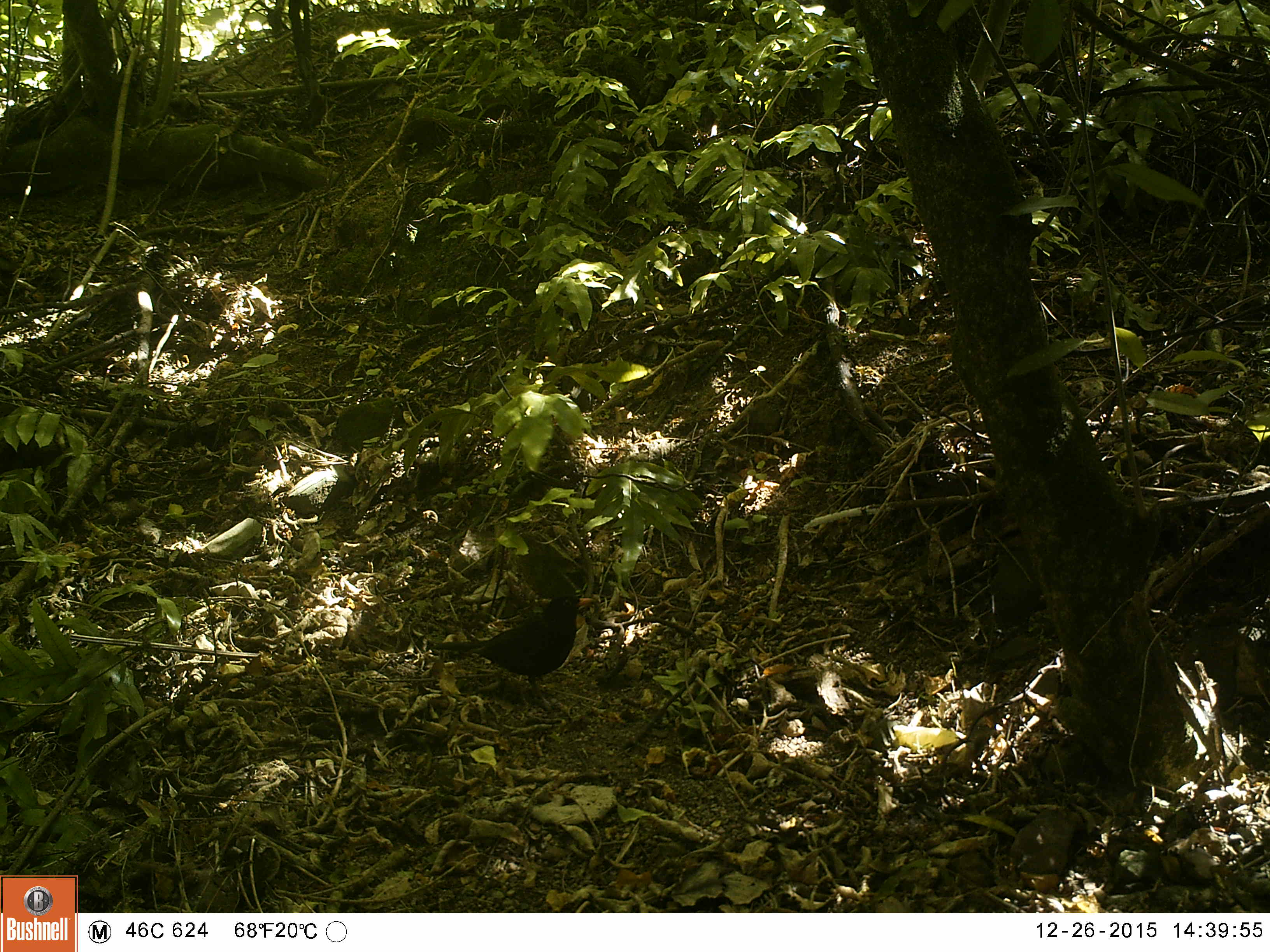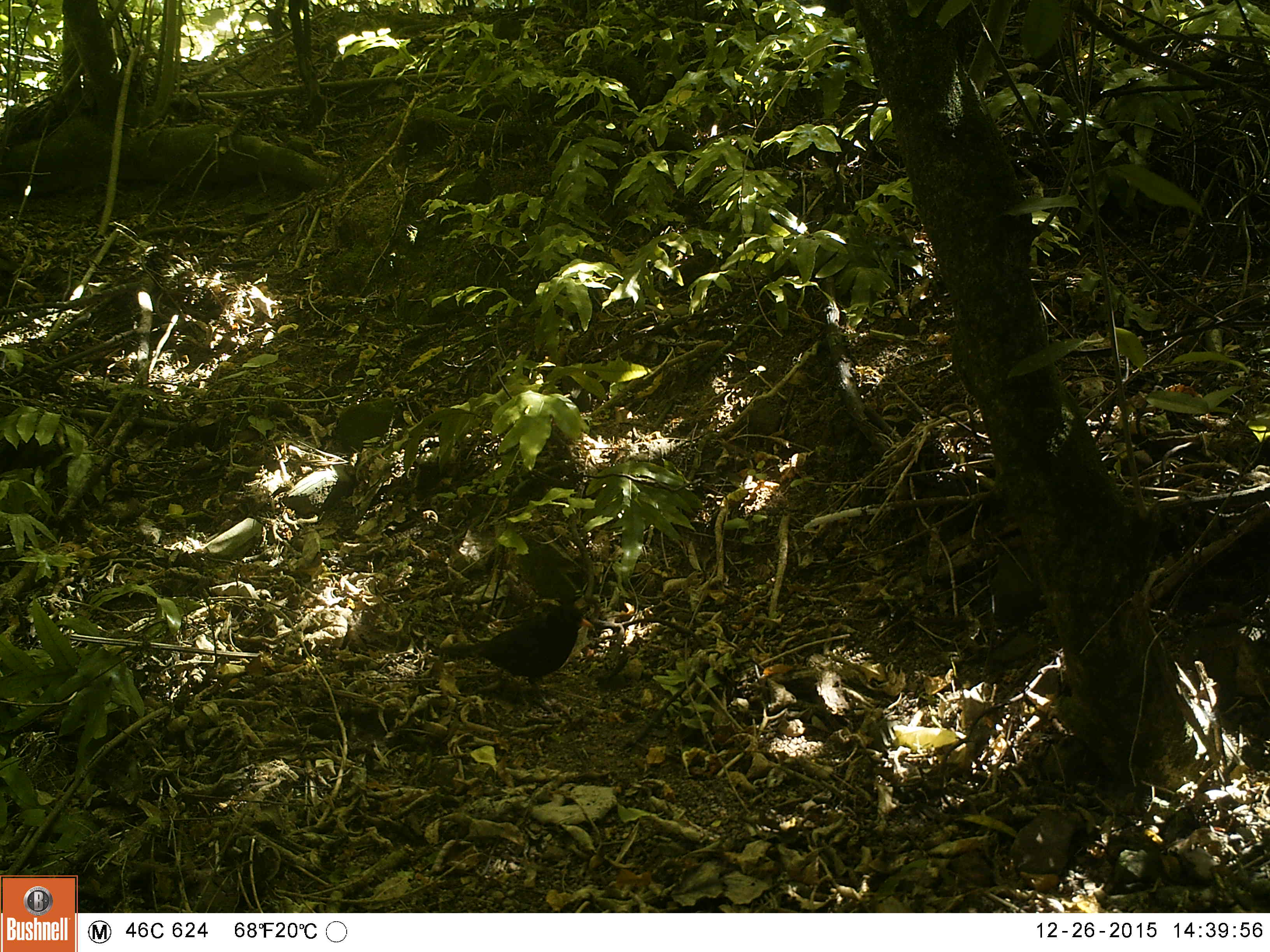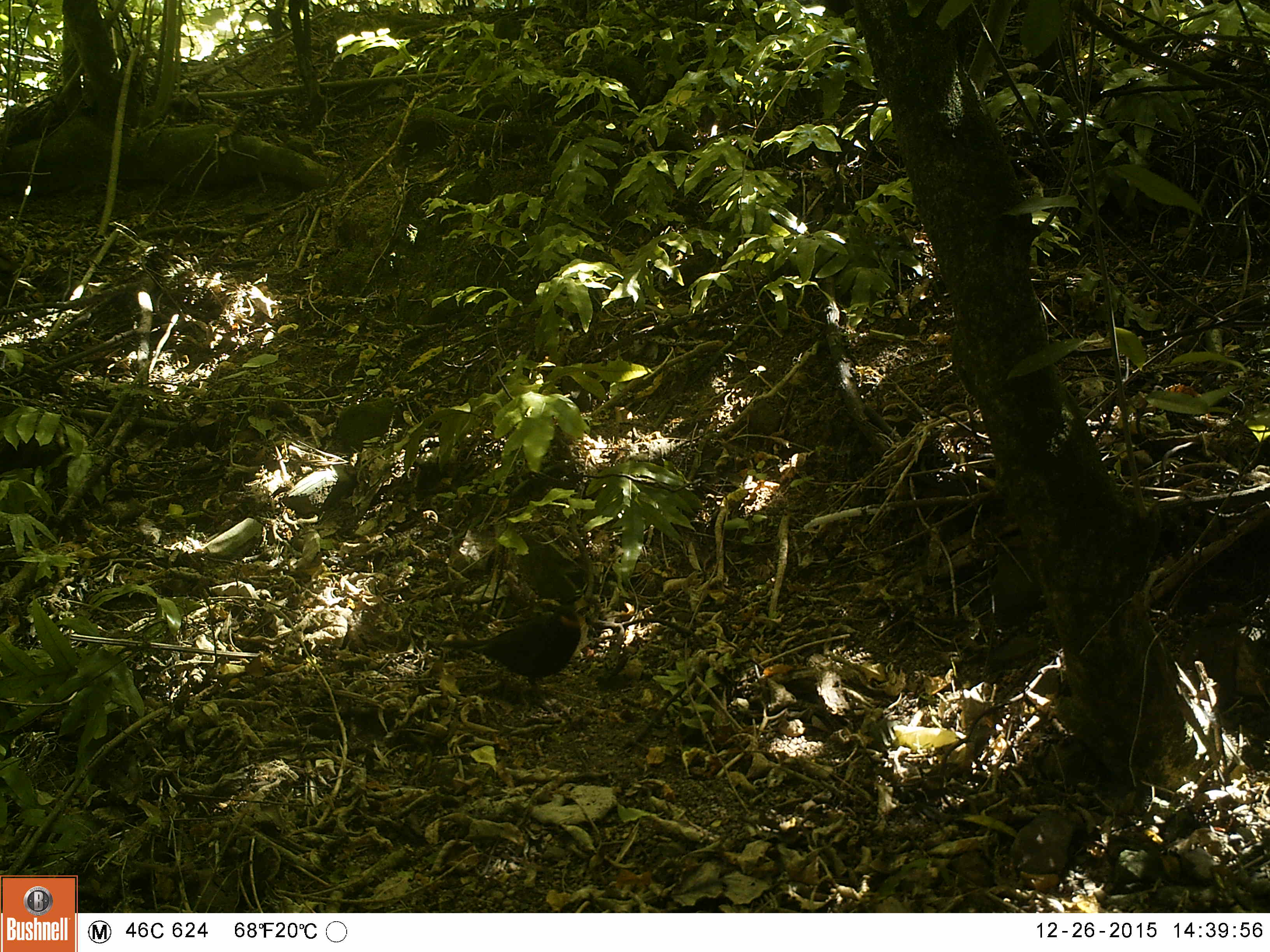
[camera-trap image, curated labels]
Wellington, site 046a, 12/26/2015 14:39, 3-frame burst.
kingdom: Animalia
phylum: Chordata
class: Aves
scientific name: Aves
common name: bird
Bird (Aves).